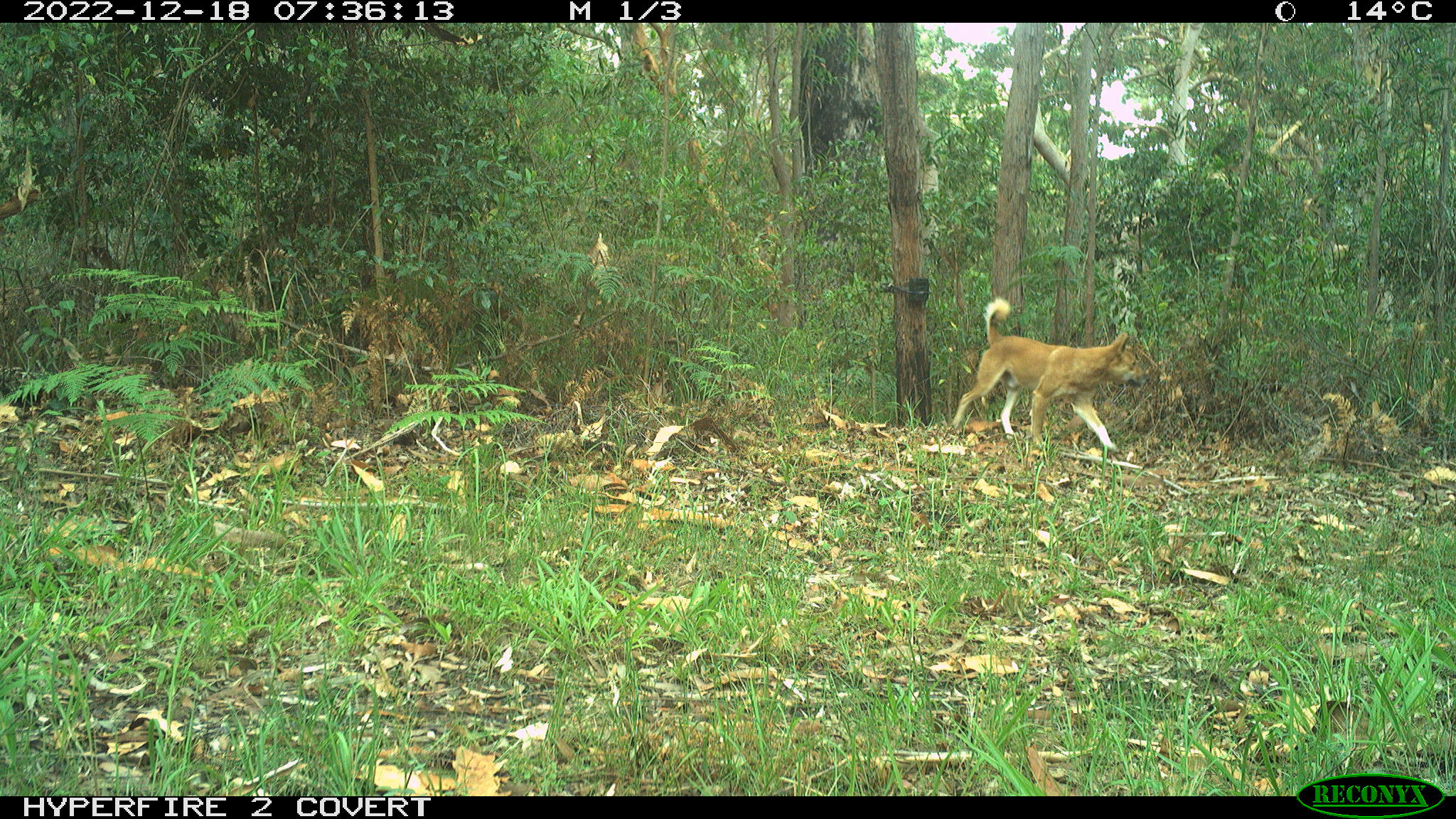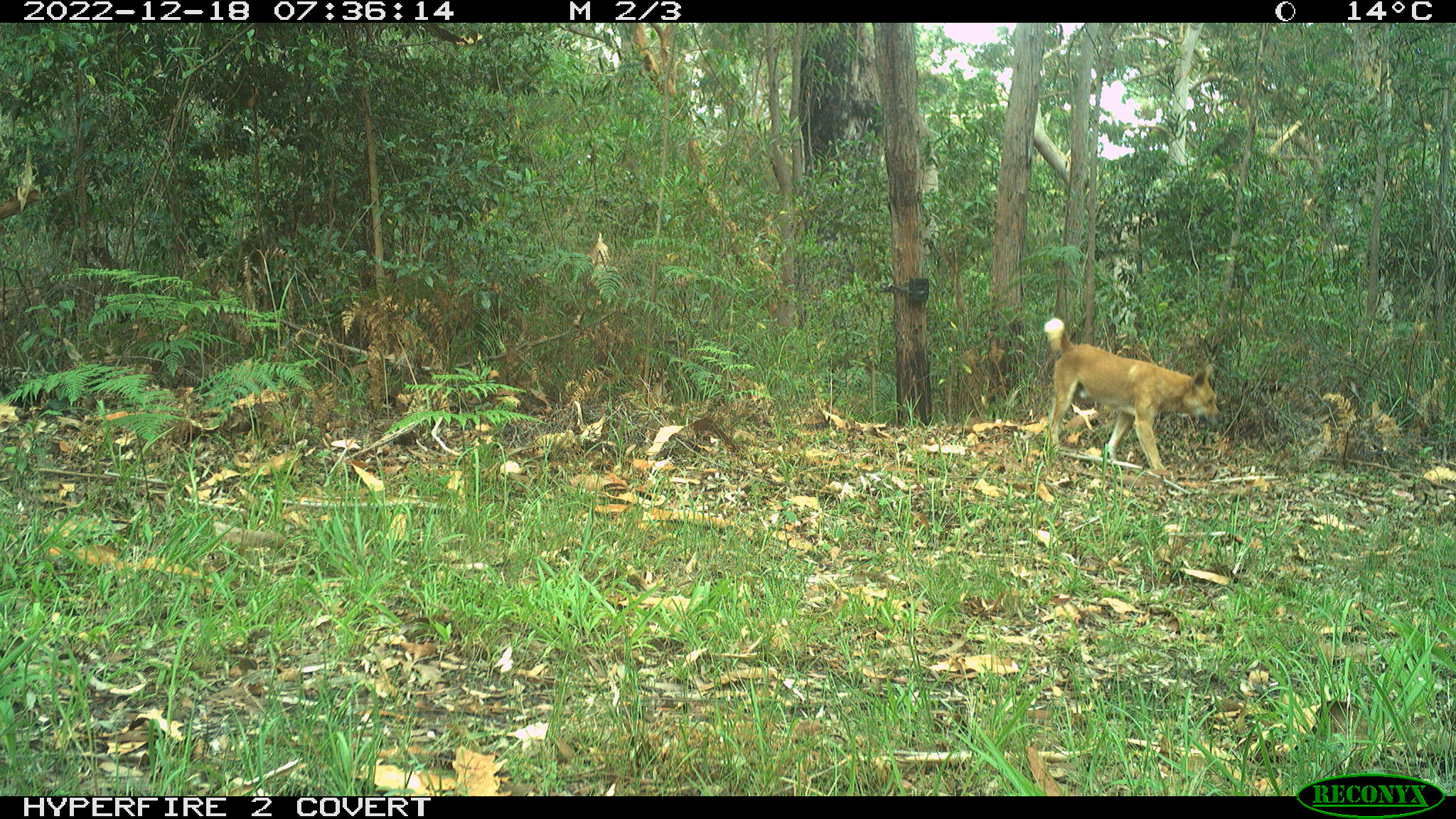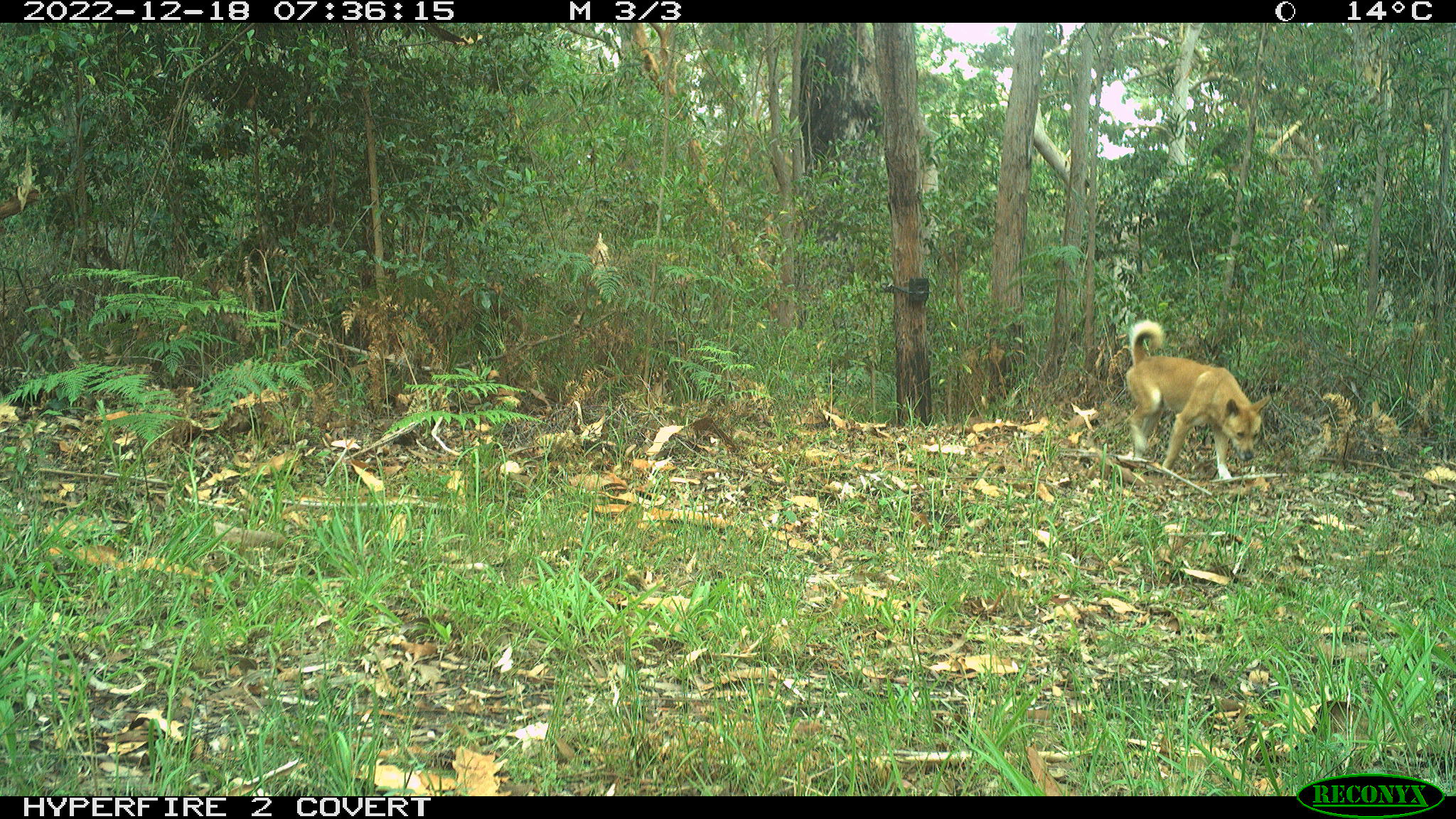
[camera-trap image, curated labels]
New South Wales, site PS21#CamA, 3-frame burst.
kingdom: Animalia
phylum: Chordata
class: Mammalia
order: Carnivora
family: Canidae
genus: Canis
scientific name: Canis familiaris dingo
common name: dingo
Dingo (Canis familiaris dingo).